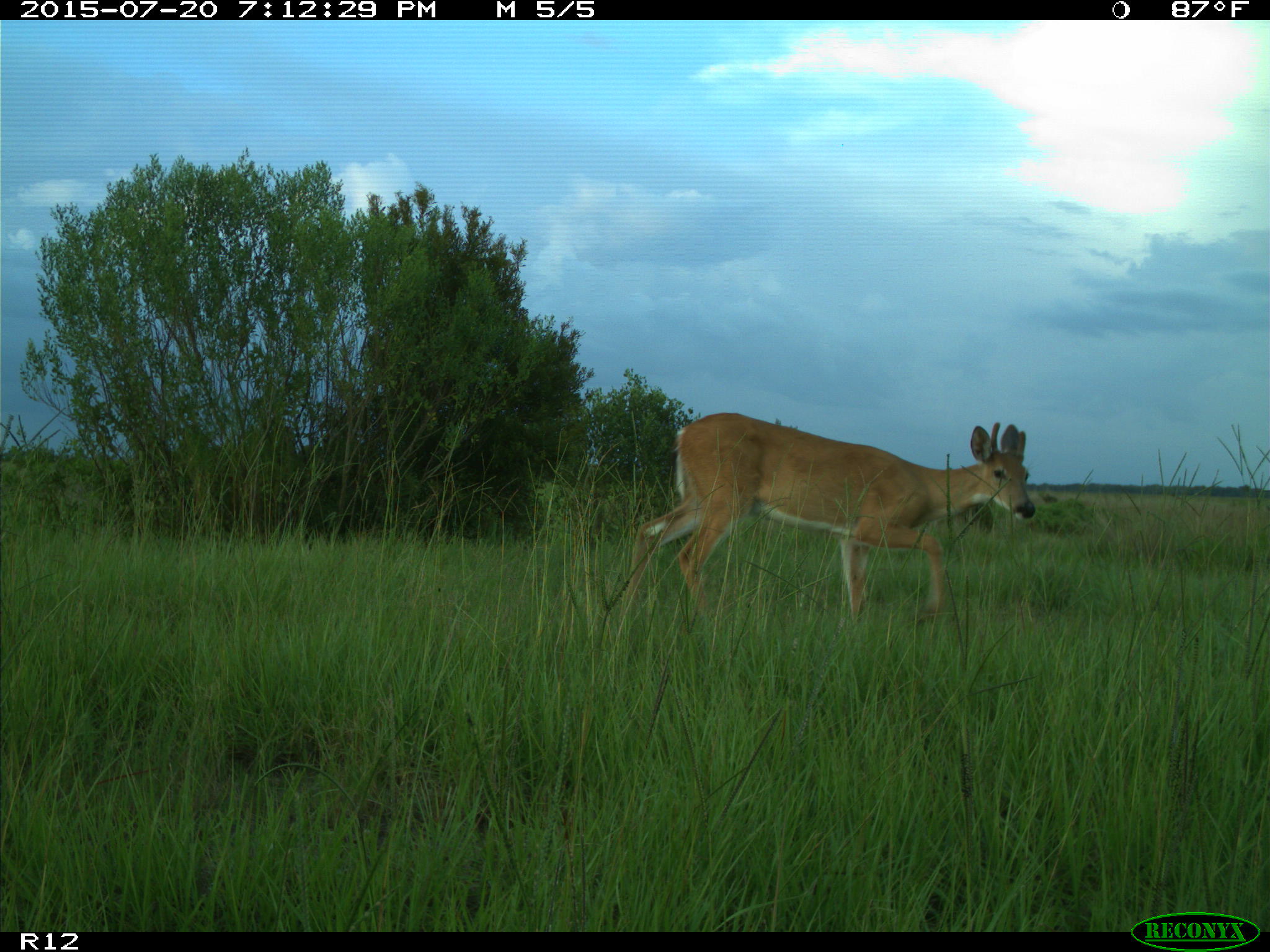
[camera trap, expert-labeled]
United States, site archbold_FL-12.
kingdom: Animalia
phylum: Chordata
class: Mammalia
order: Artiodactyla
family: Cervidae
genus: Odocoileus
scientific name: Odocoileus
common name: deer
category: unidentified deer